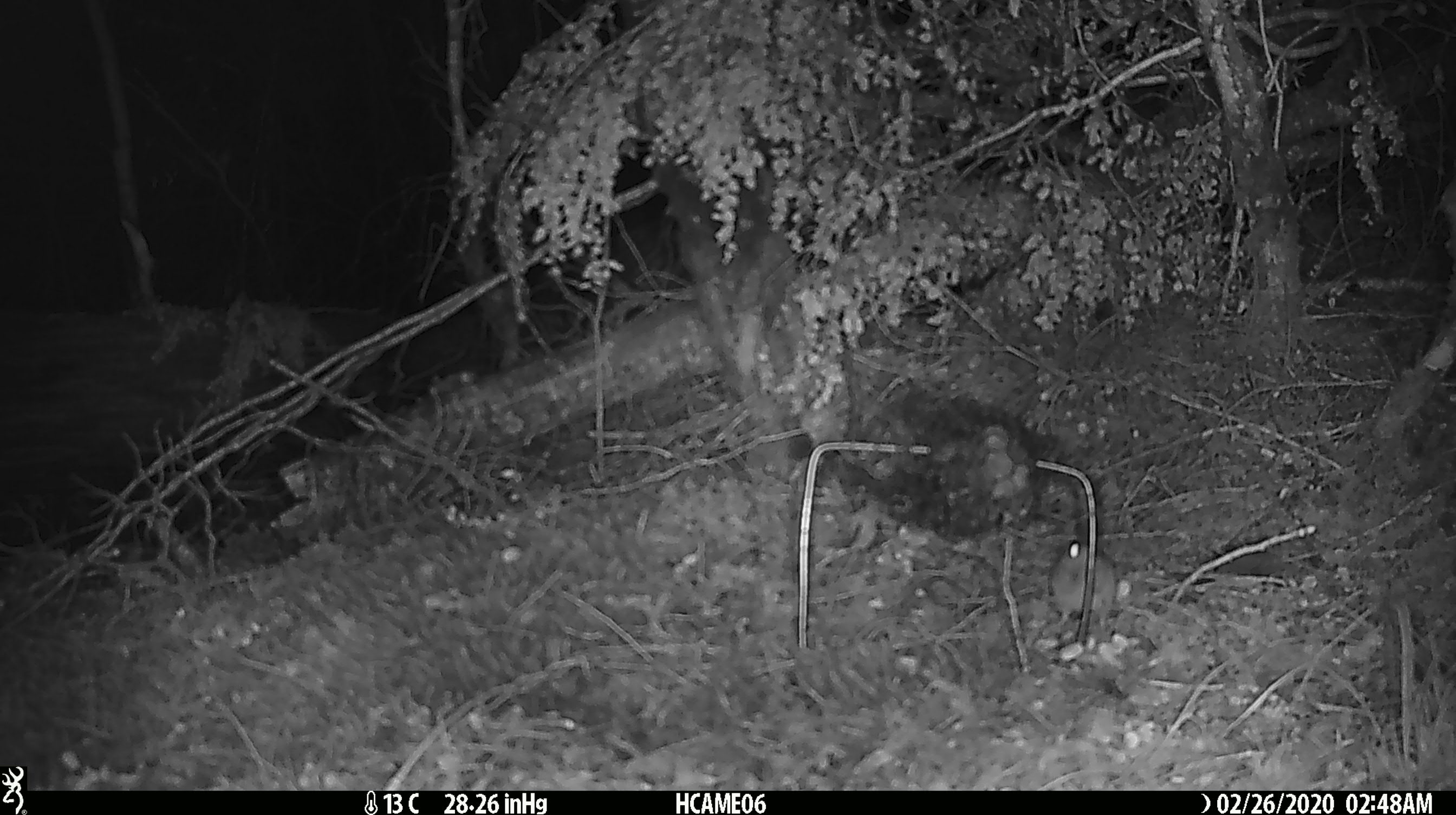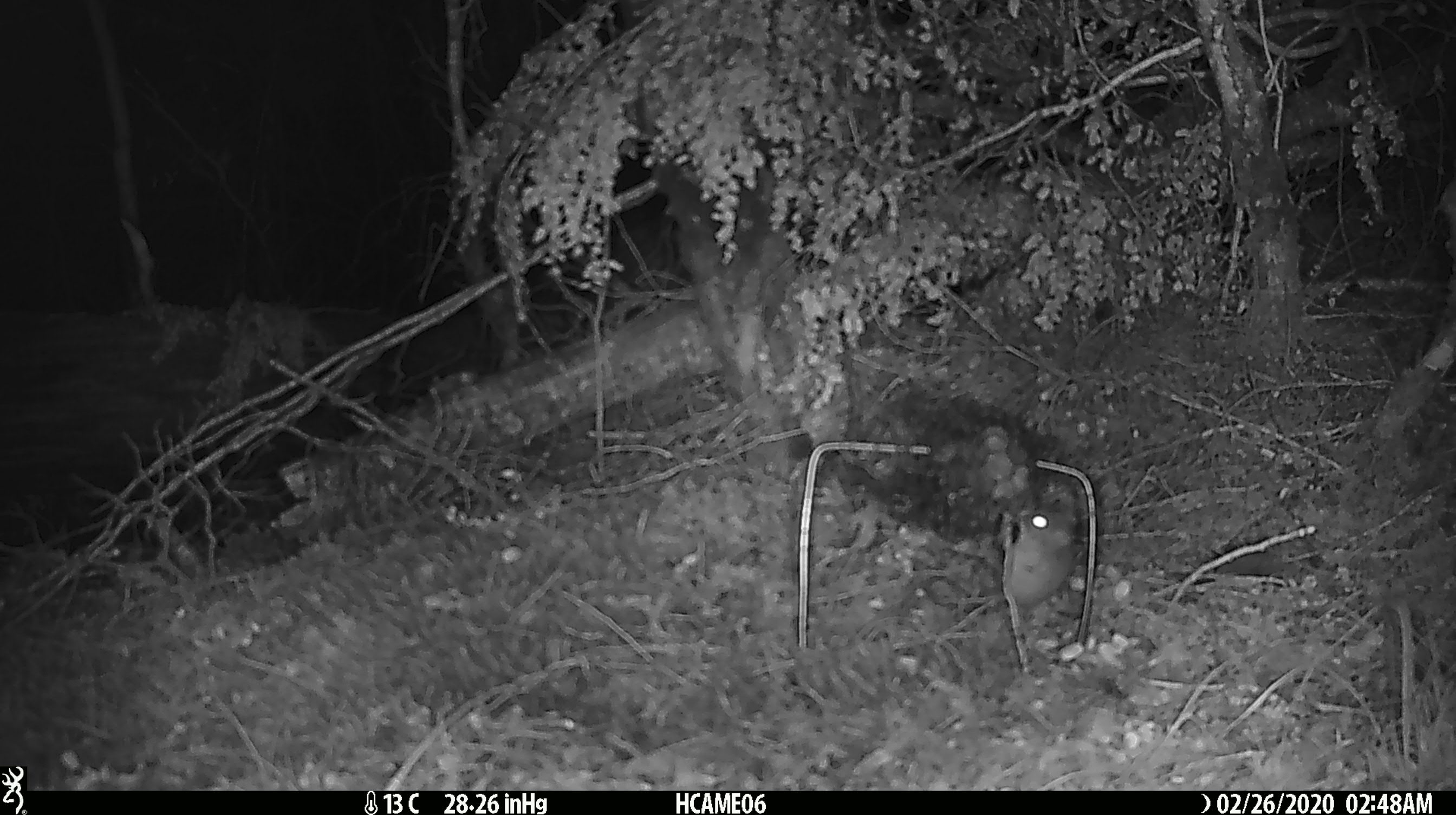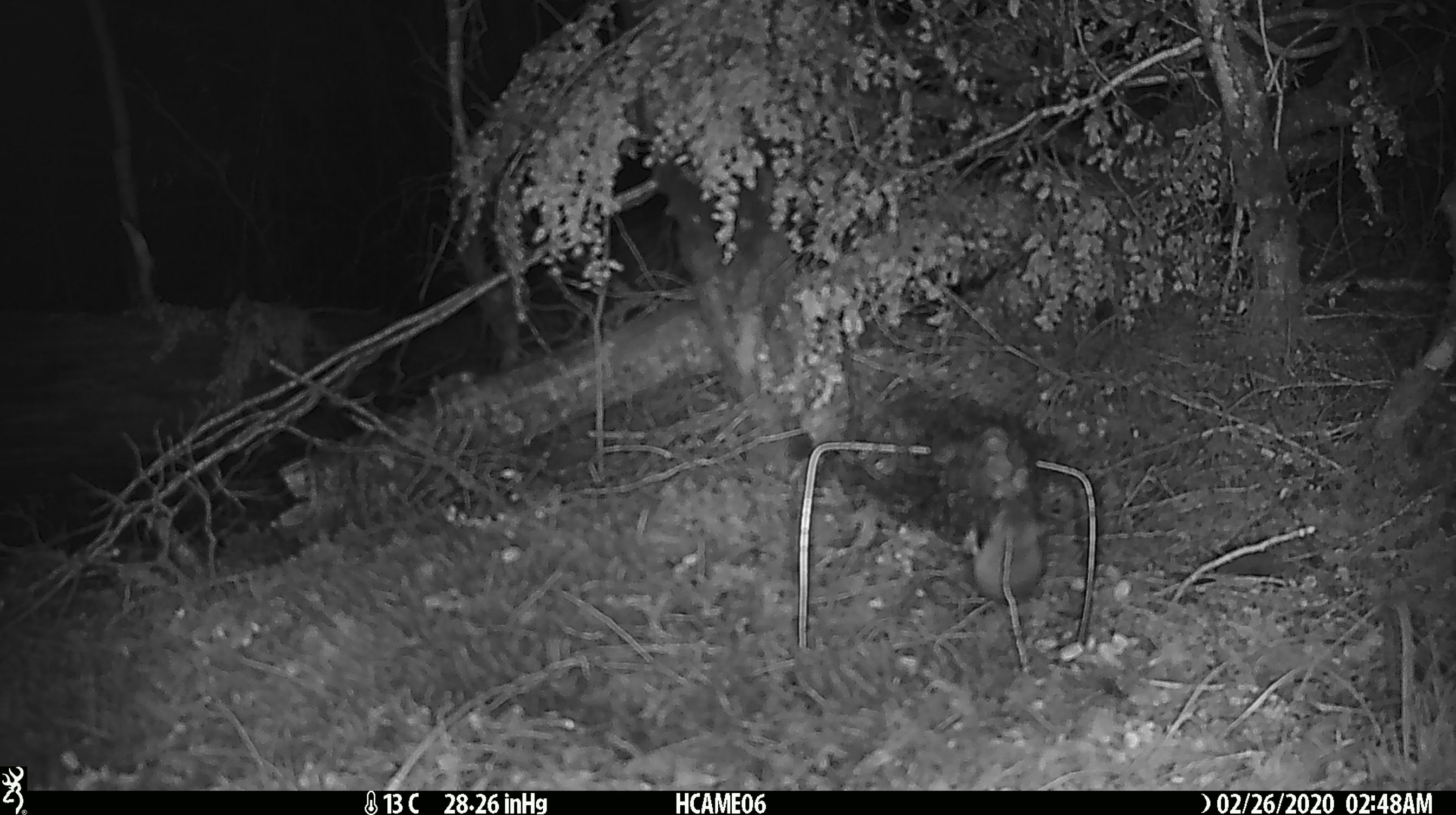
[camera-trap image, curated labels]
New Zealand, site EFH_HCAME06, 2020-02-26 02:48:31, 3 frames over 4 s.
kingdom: Animalia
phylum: Chordata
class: Mammalia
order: Rodentia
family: Muridae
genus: Mus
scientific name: Mus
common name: mouse